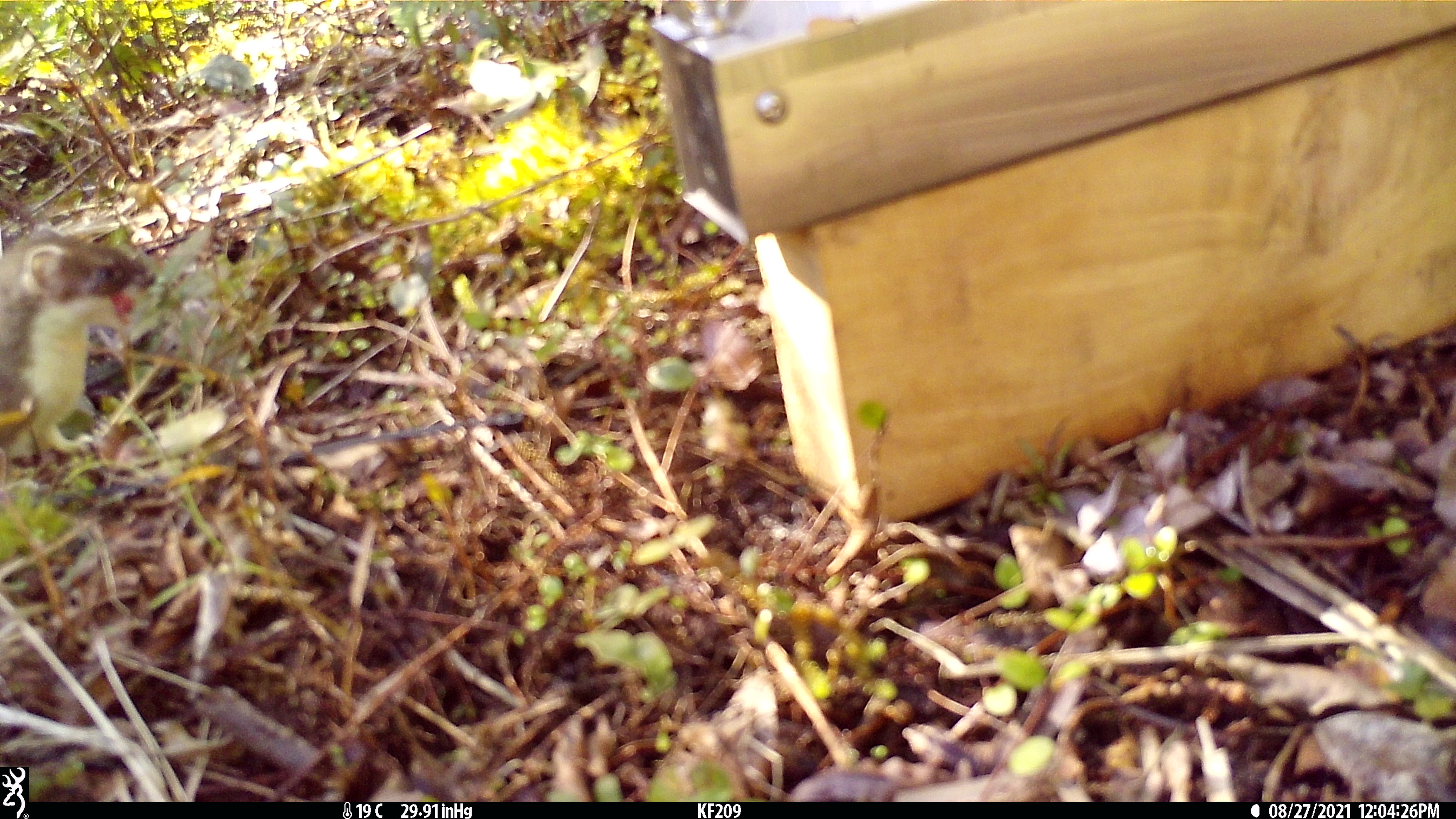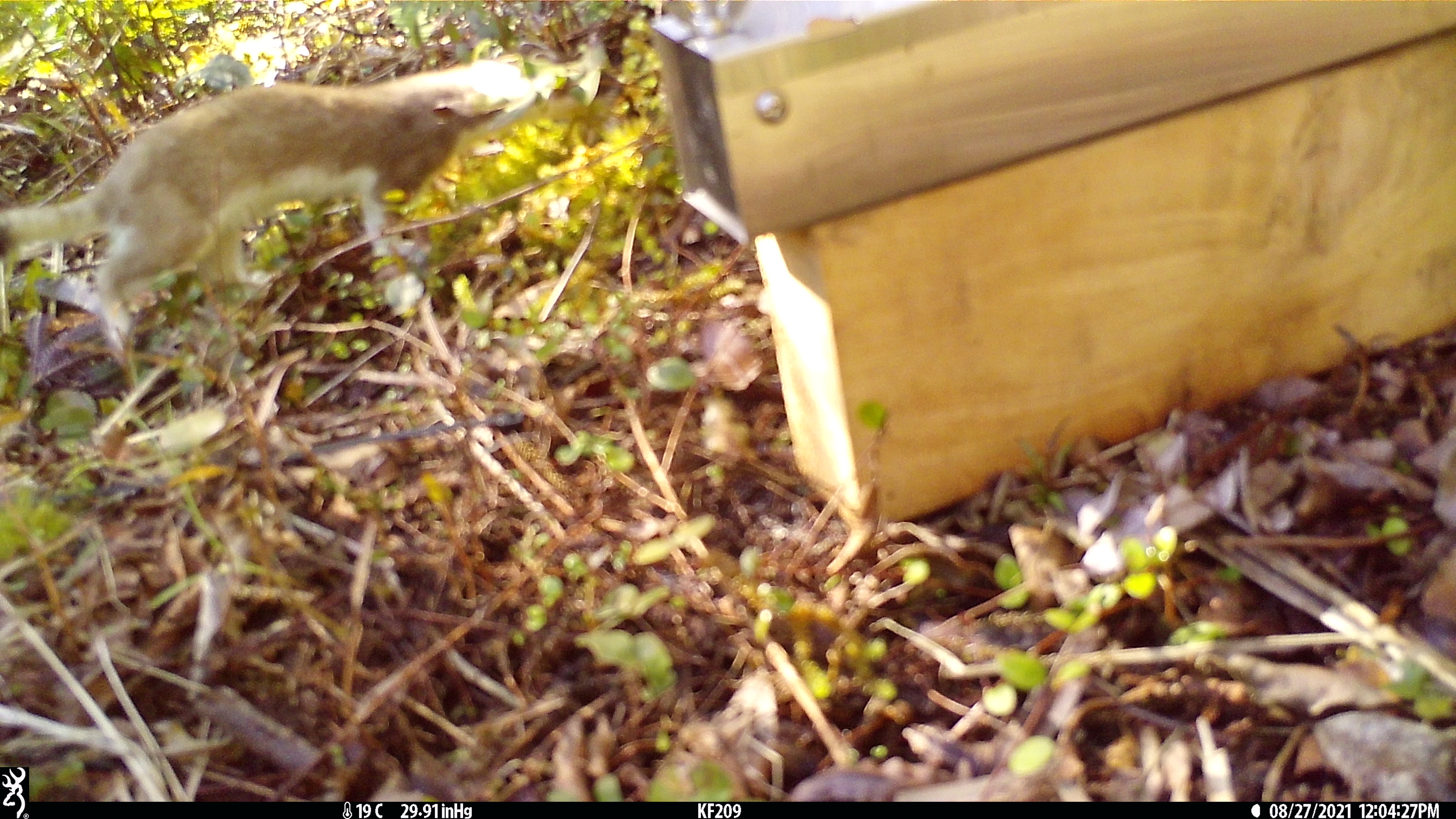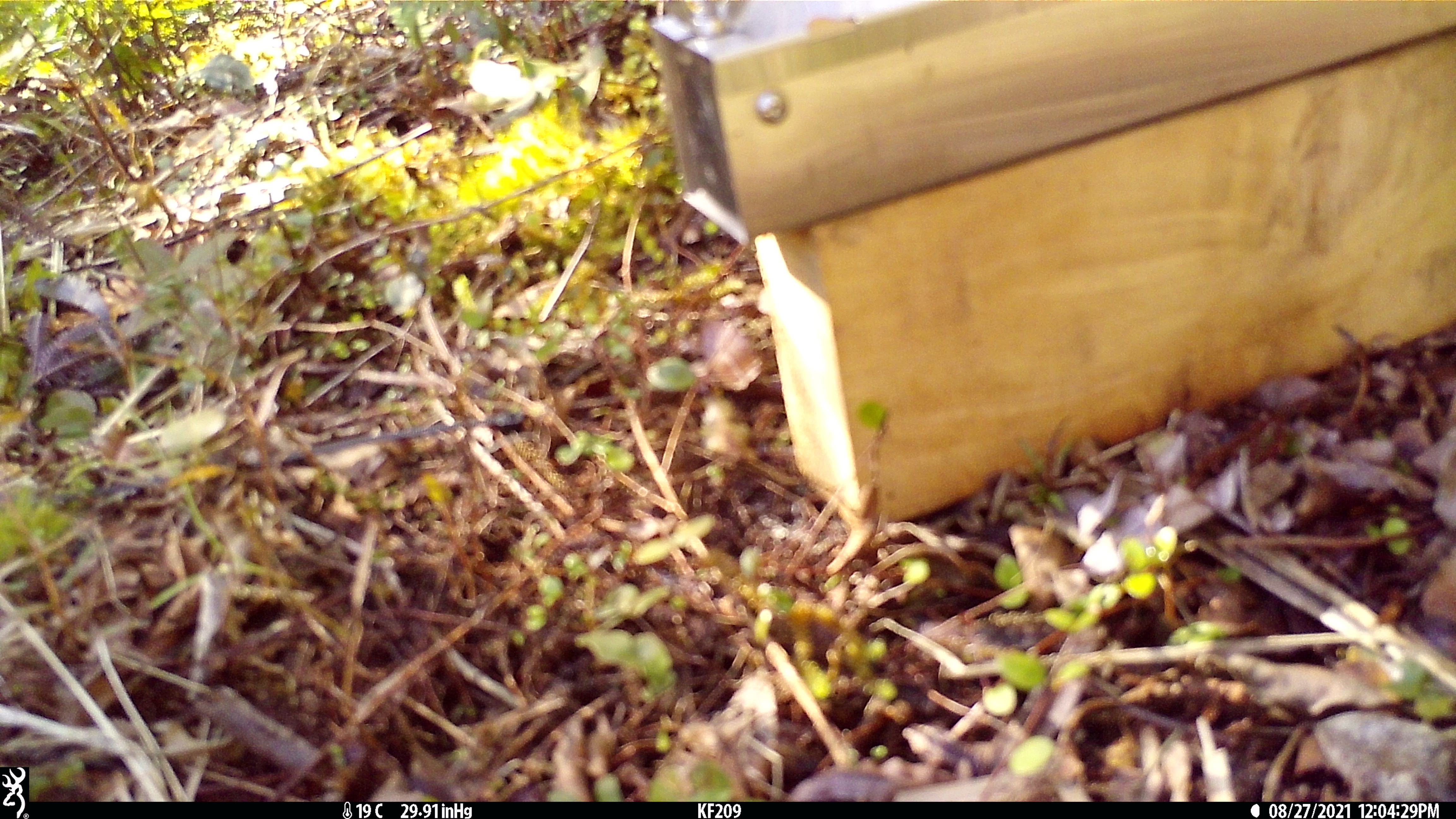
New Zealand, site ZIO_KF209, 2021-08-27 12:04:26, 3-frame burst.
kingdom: Animalia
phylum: Chordata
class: Mammalia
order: Carnivora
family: Mustelidae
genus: Mustela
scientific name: Mustela erminea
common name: stoat